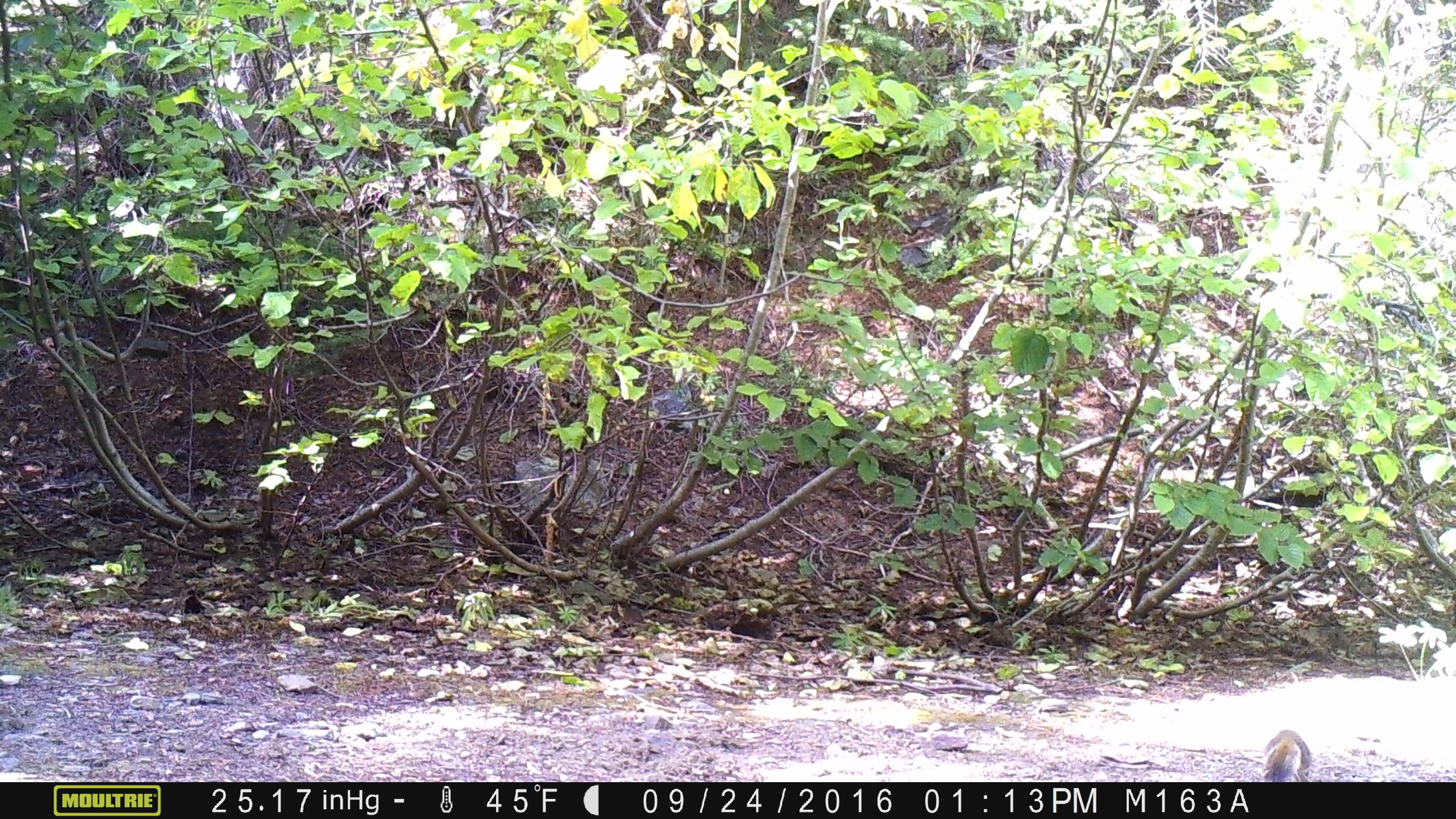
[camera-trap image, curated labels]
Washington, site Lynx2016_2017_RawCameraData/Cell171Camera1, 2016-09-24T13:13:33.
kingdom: Animalia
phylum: Chordata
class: Mammalia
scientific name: Mammalia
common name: small mammal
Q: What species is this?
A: Small mammal (Mammalia).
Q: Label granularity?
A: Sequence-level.